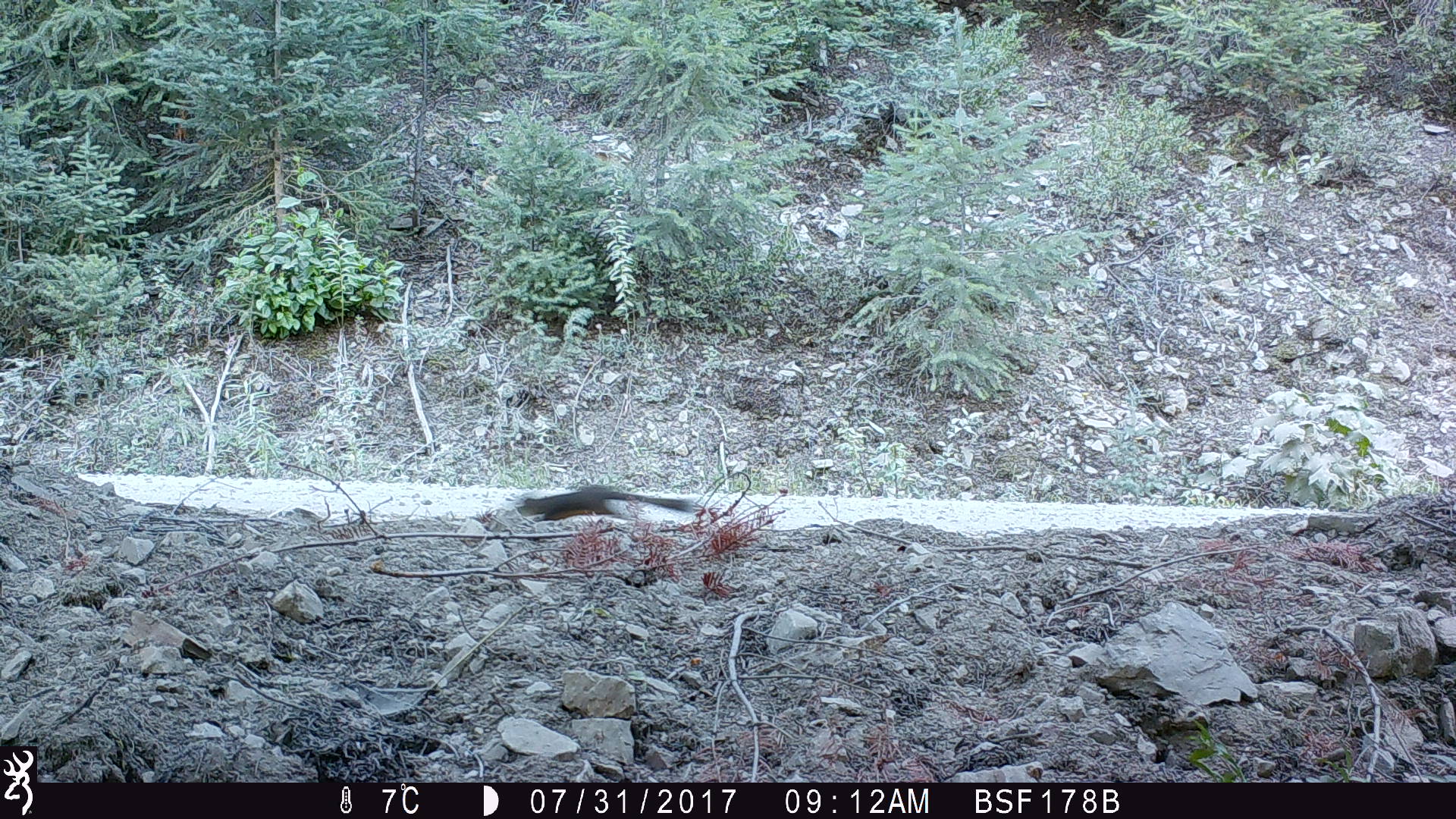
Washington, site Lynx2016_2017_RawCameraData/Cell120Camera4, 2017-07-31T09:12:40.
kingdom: Animalia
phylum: Chordata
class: Mammalia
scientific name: Mammalia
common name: small mammal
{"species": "small mammal (Mammalia)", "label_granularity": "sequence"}